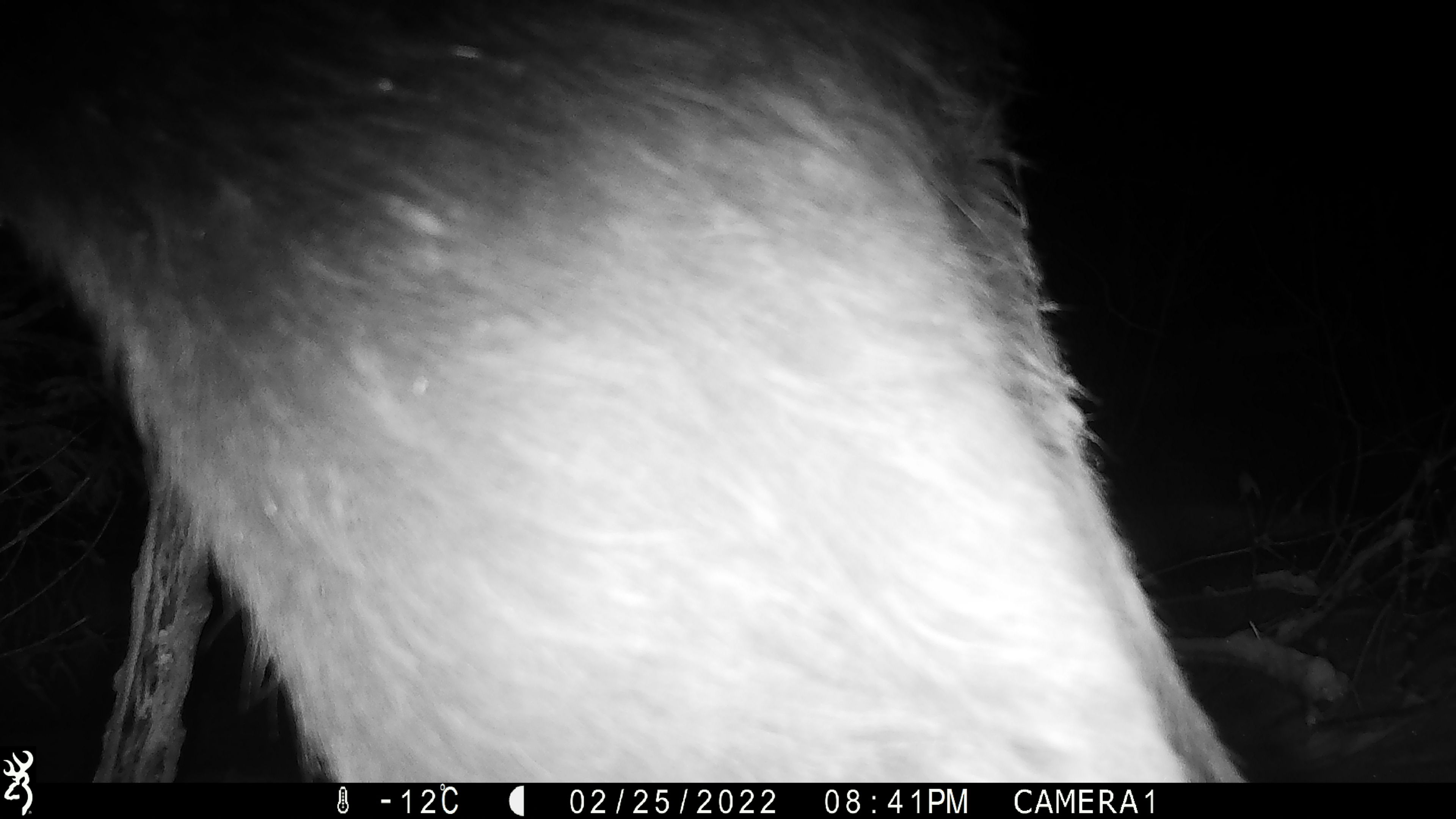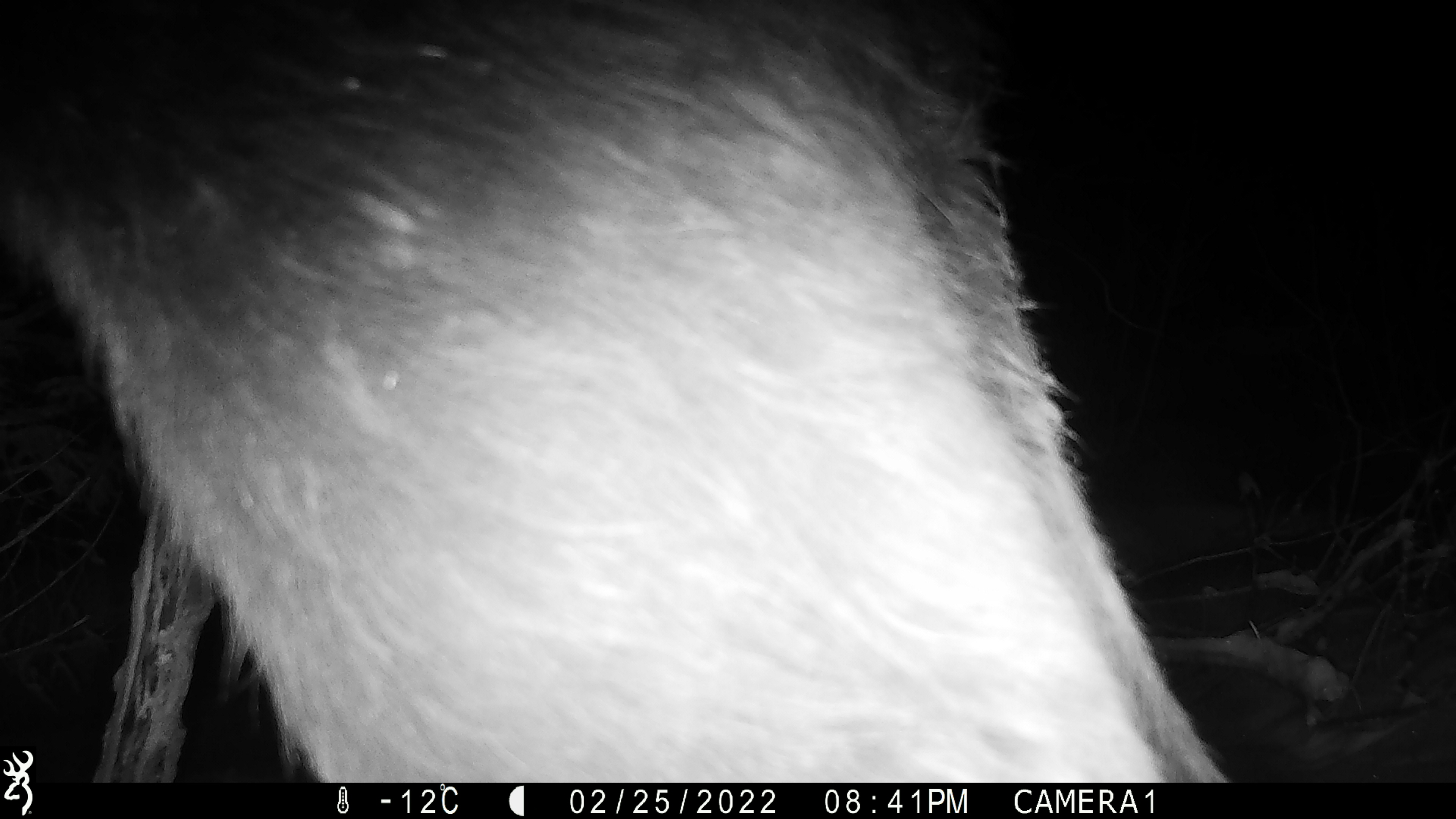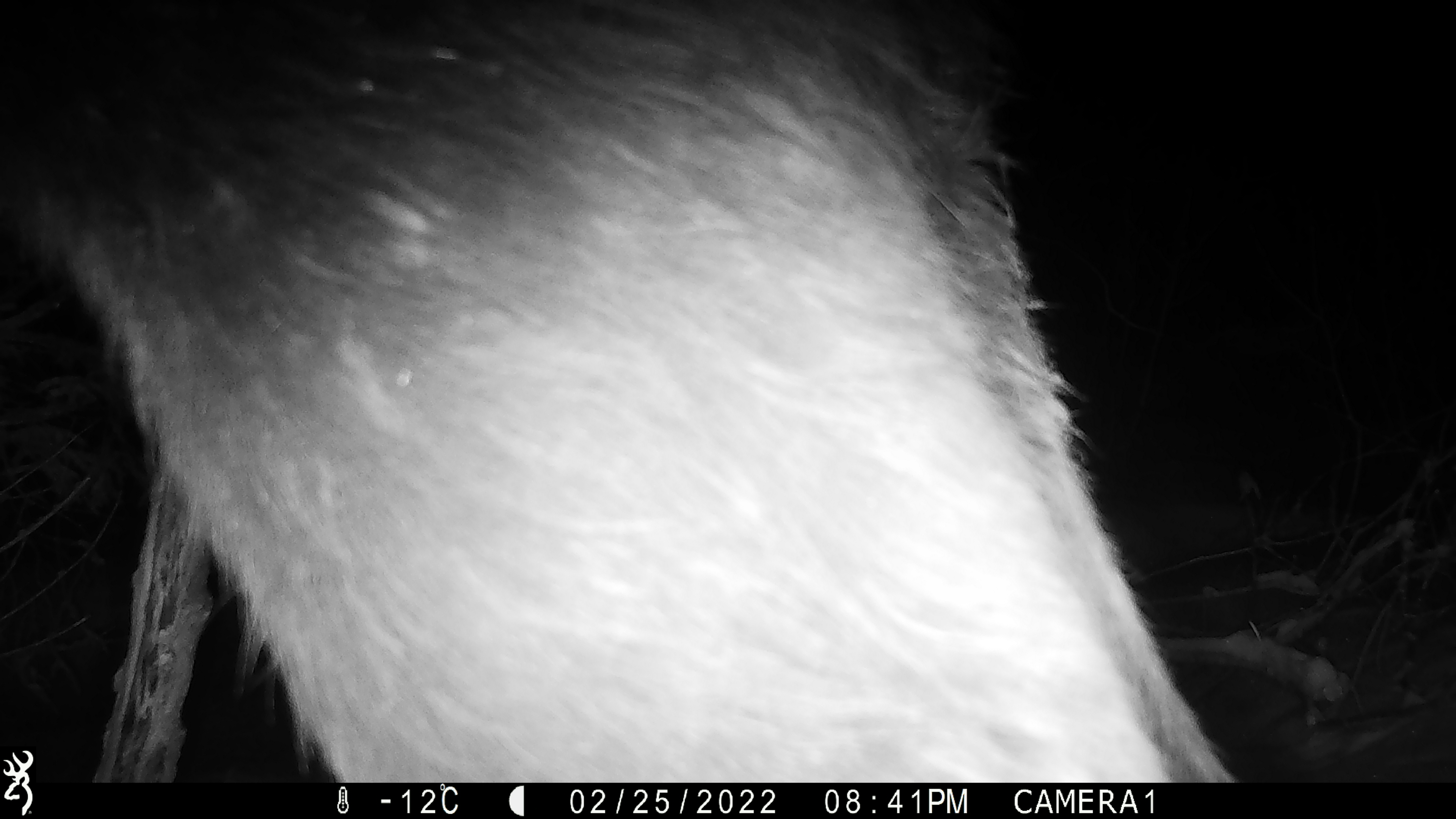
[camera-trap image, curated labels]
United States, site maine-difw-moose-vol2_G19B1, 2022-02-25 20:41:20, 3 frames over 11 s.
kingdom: Animalia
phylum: Chordata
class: Mammalia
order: Artiodactyla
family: Cervidae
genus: Alces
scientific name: Alces alces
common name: moose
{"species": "moose (Alces alces)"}